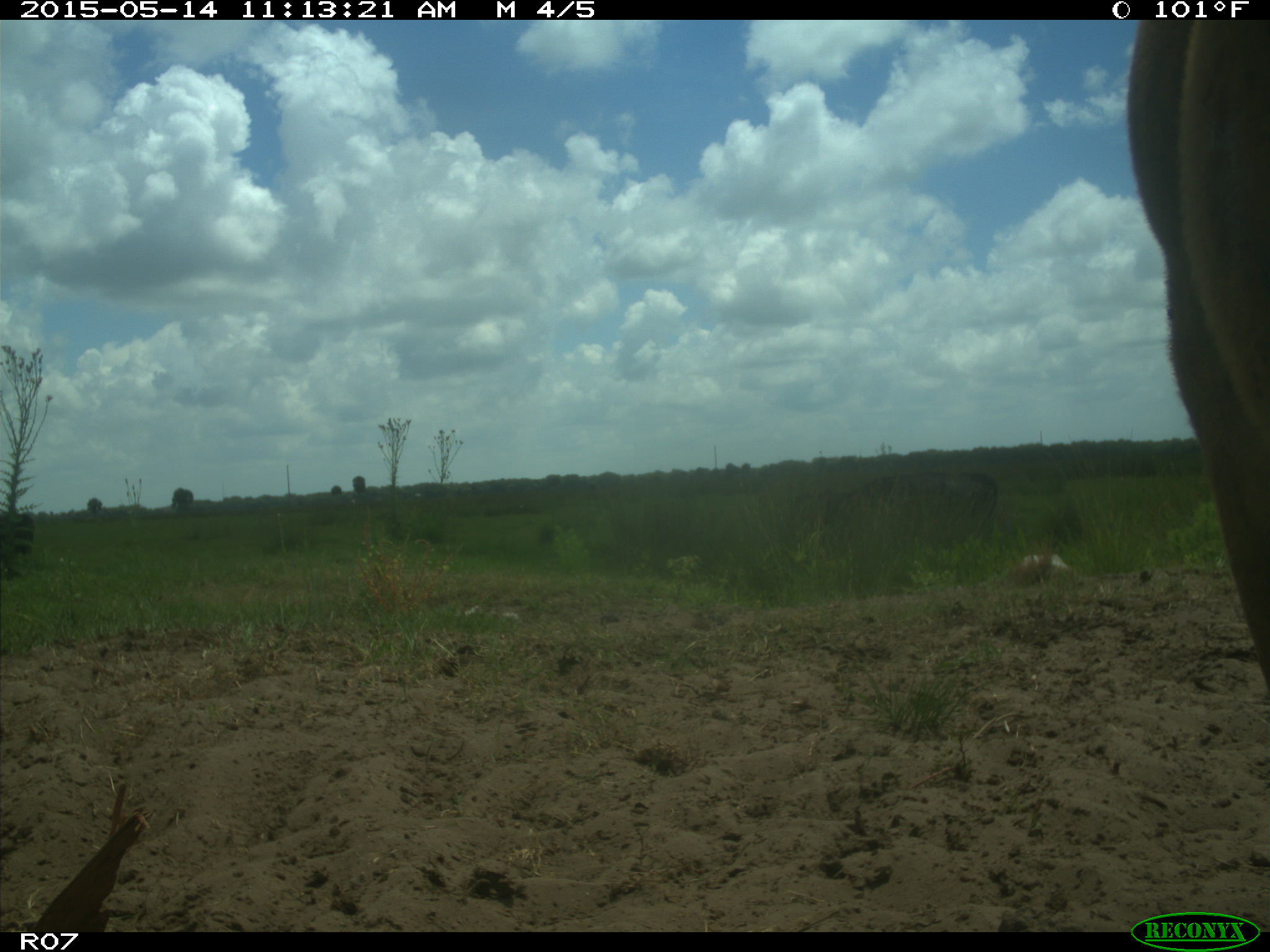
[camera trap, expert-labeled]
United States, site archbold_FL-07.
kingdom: Animalia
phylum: Chordata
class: Mammalia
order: Artiodactyla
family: Bovidae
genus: Bos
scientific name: Bos taurus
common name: domestic cow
Bos taurus (domestic cow).